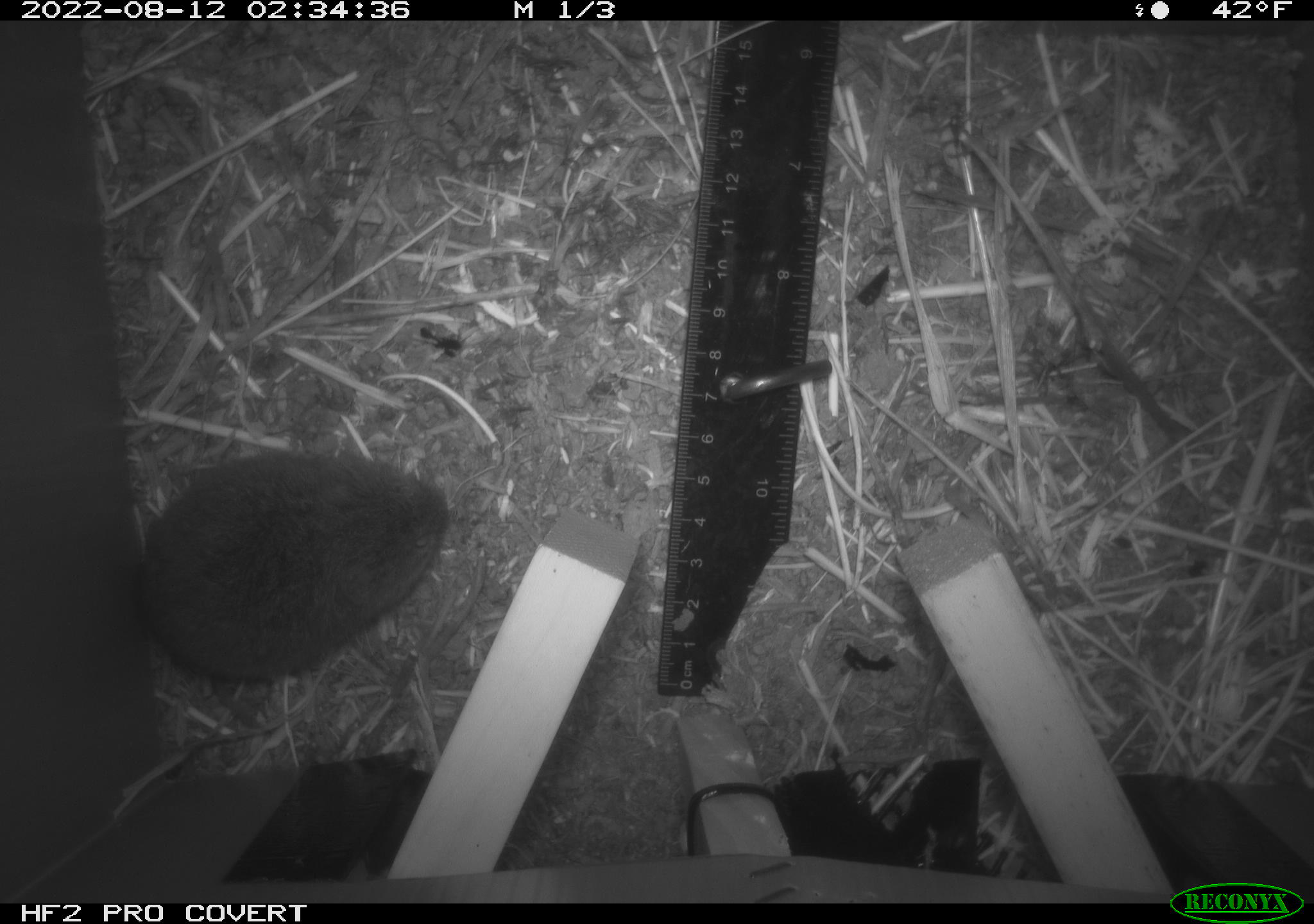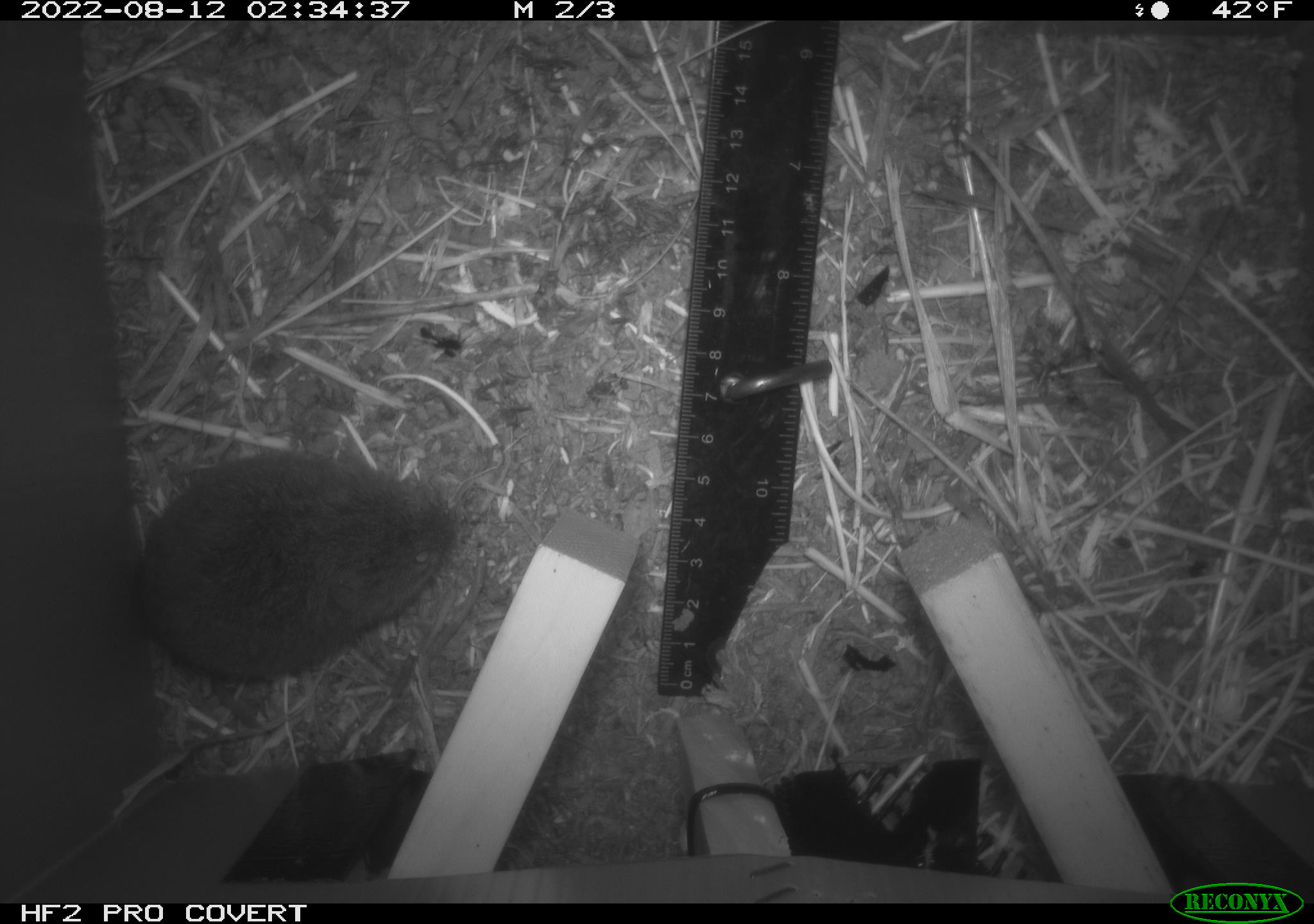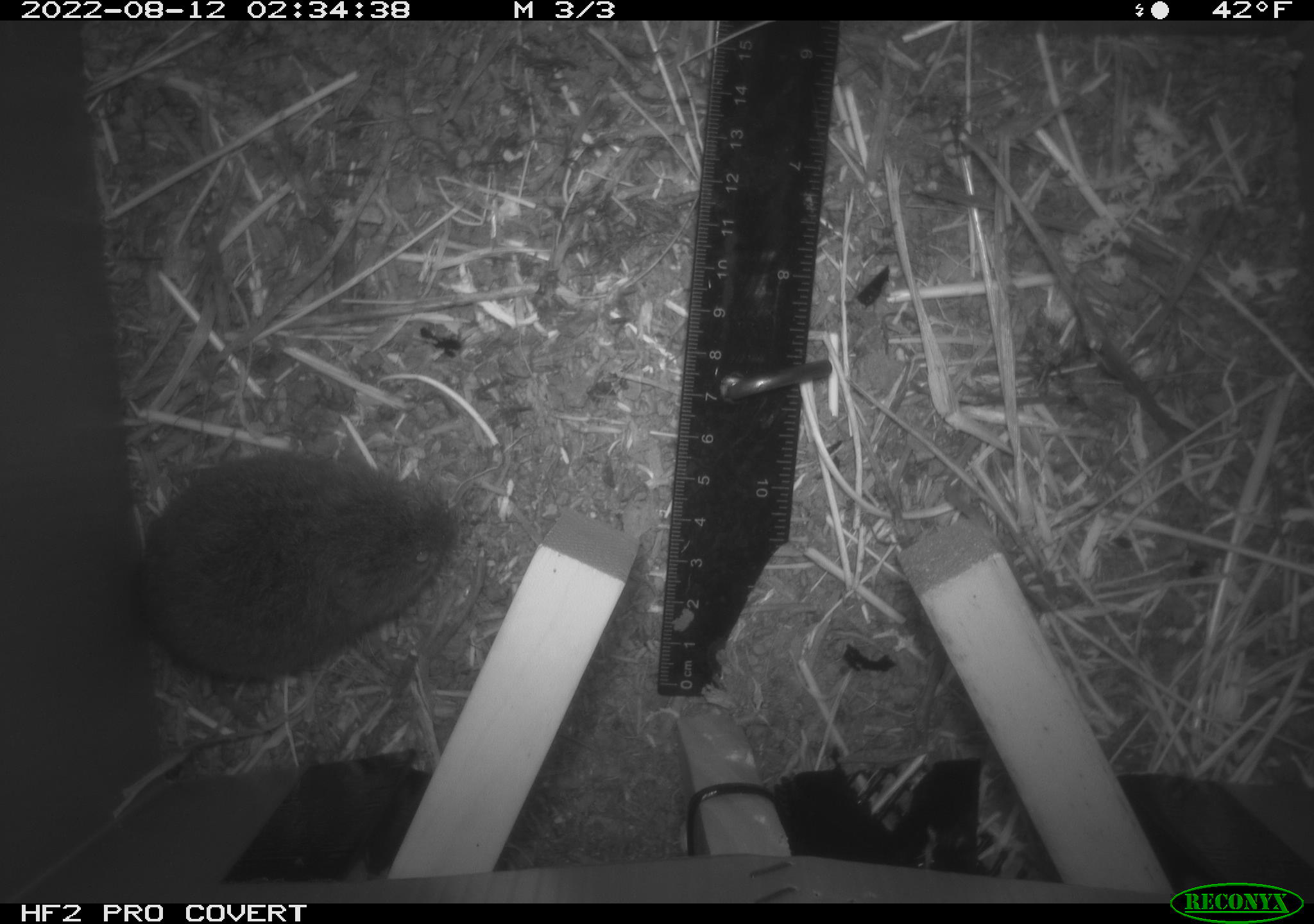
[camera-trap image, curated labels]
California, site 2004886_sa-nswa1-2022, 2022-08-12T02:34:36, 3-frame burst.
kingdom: Animalia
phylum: Chordata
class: Mammalia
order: Rodentia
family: Cricetidae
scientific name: Cricetidae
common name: hamsters, voles, lemmings, and allies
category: cricetidae family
Cricetidae family (hamsters, voles, lemmings, and allies) (Cricetidae).